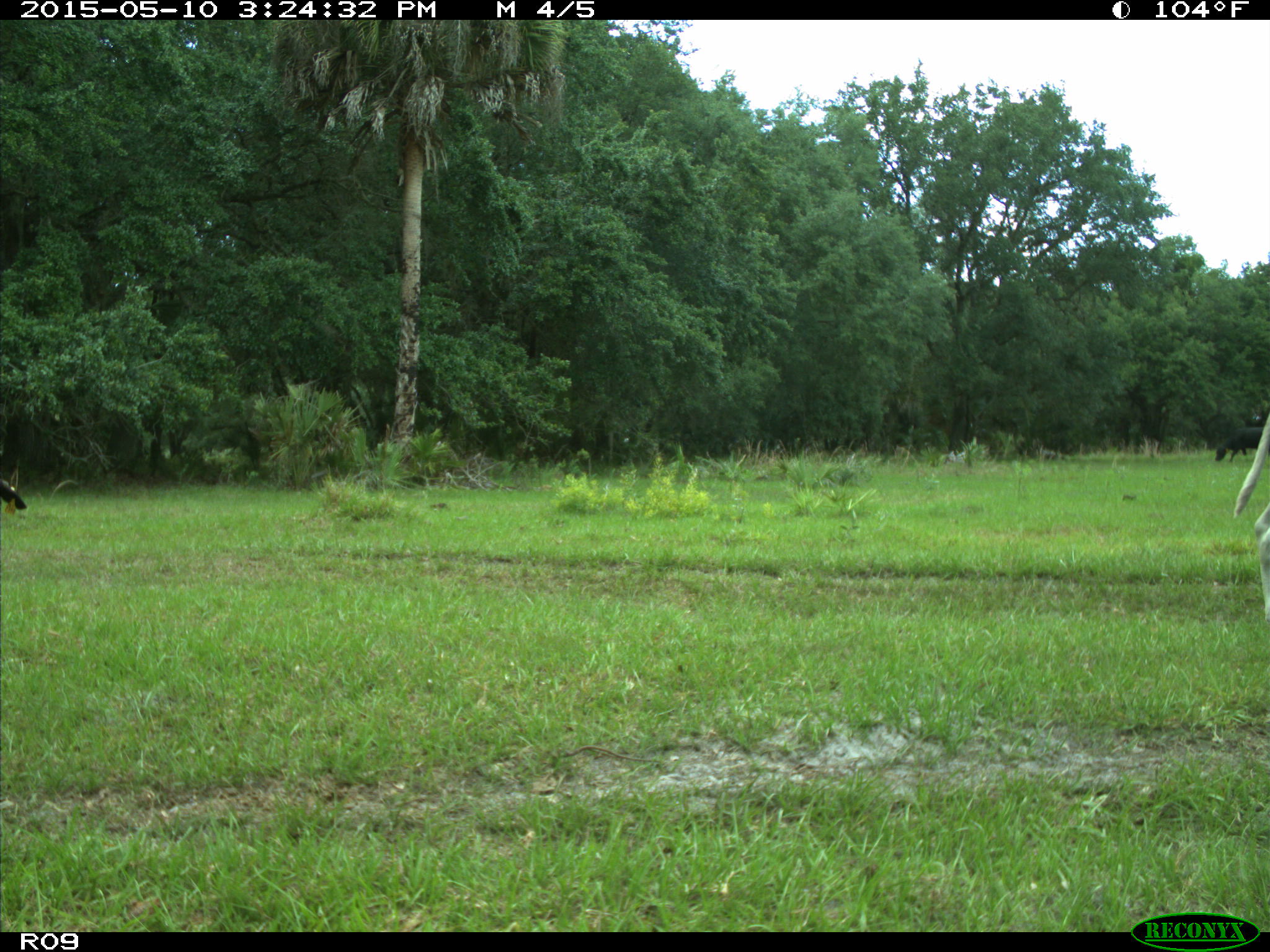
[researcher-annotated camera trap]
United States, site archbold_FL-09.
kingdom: Animalia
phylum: Chordata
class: Mammalia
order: Artiodactyla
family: Bovidae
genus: Bos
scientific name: Bos taurus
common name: domestic cow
Bos taurus (domestic cow).